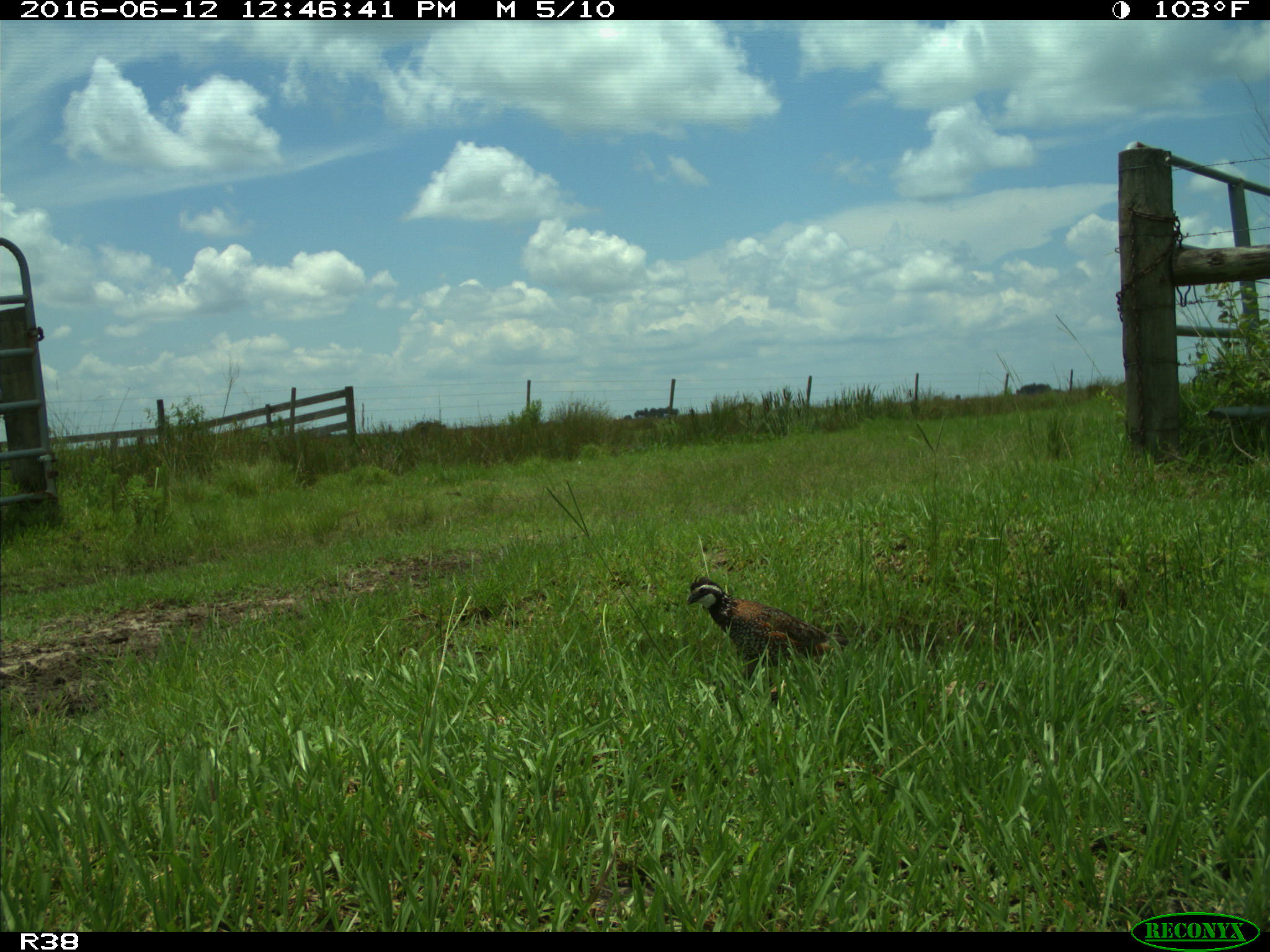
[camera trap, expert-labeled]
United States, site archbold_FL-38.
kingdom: Animalia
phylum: Chordata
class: Aves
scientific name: Aves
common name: birds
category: unidentified bird